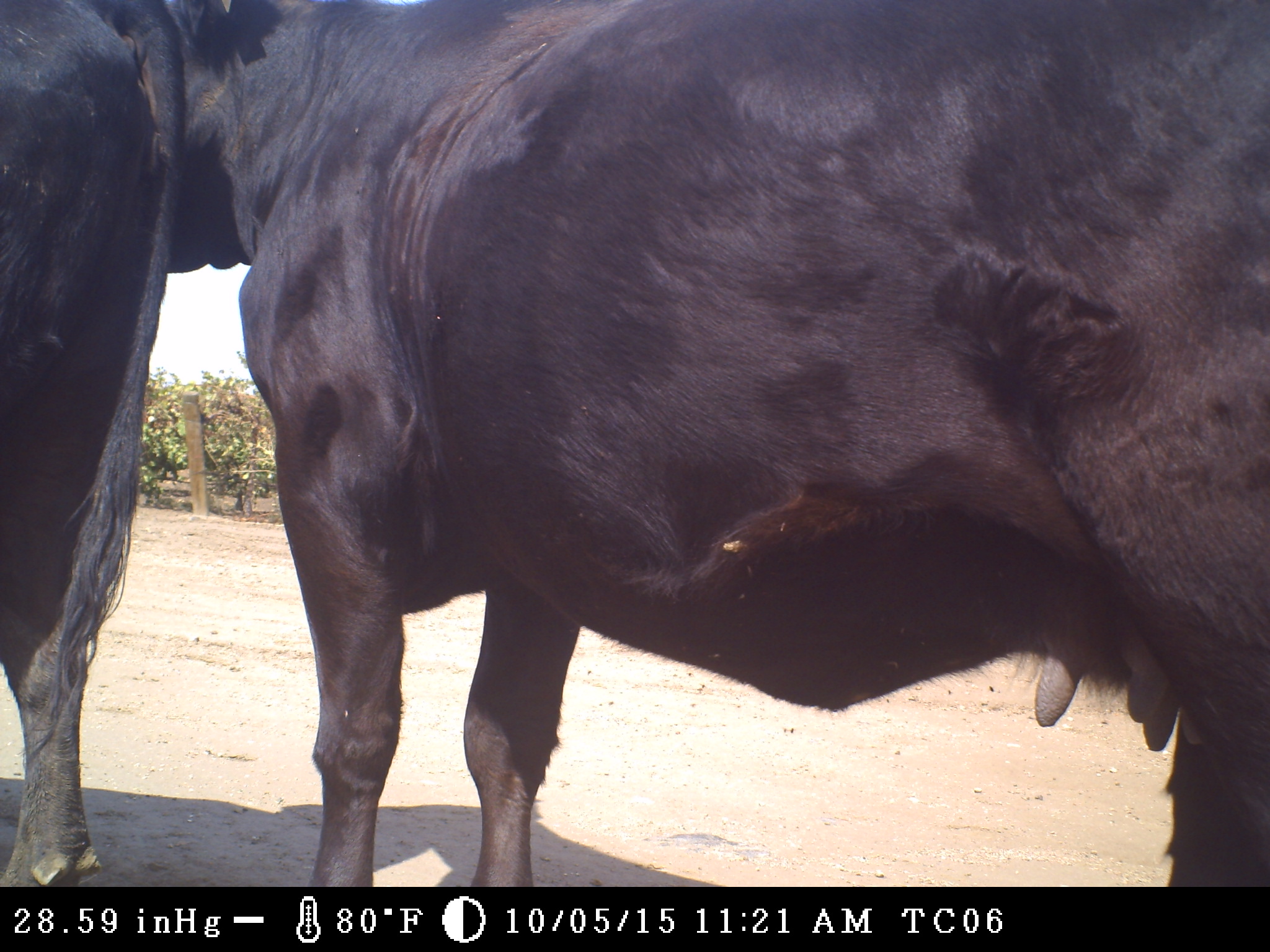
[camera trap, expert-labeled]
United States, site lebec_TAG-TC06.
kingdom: Animalia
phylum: Chordata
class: Mammalia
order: Artiodactyla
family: Bovidae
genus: Bos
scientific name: Bos taurus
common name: domestic cow